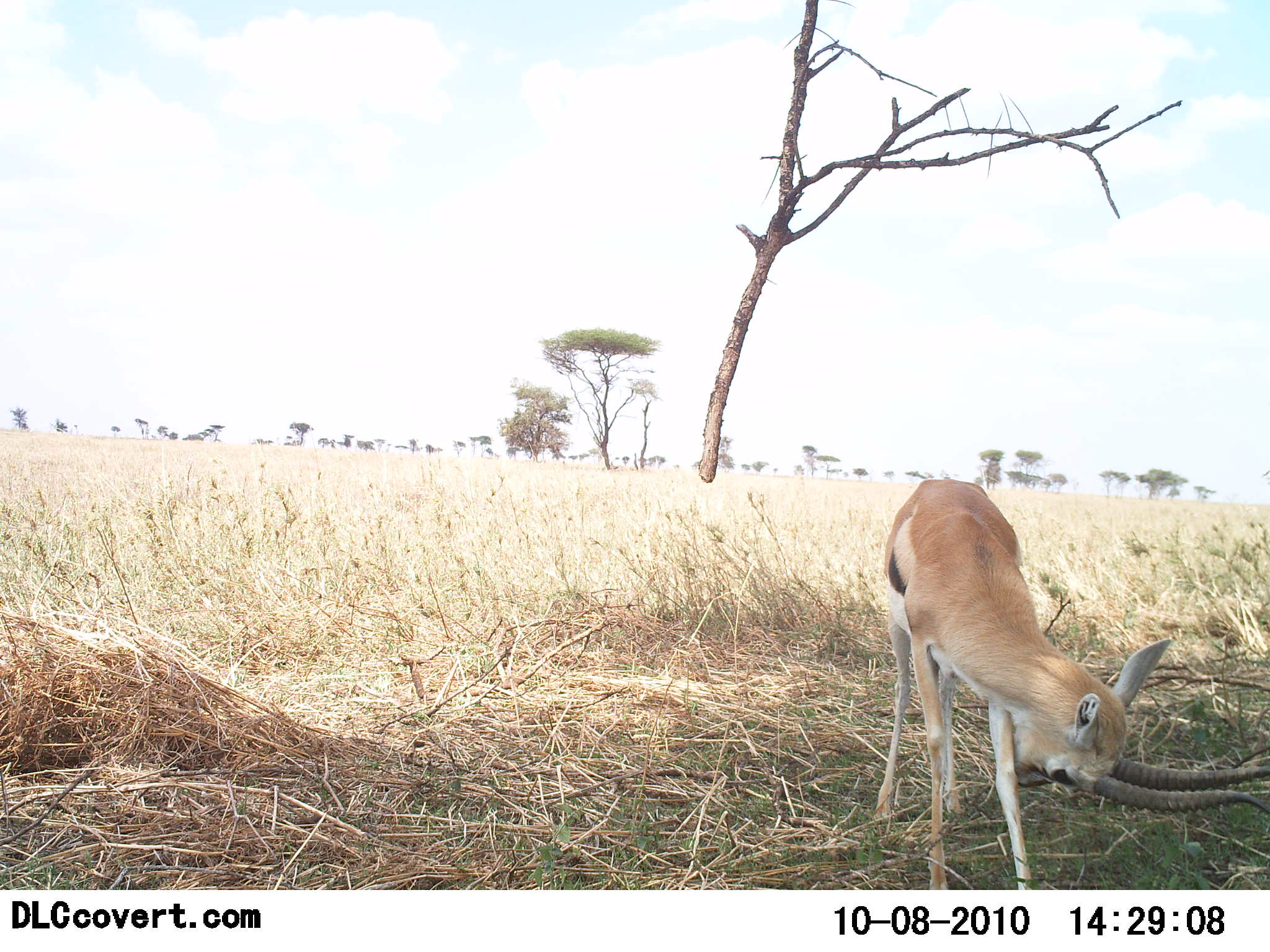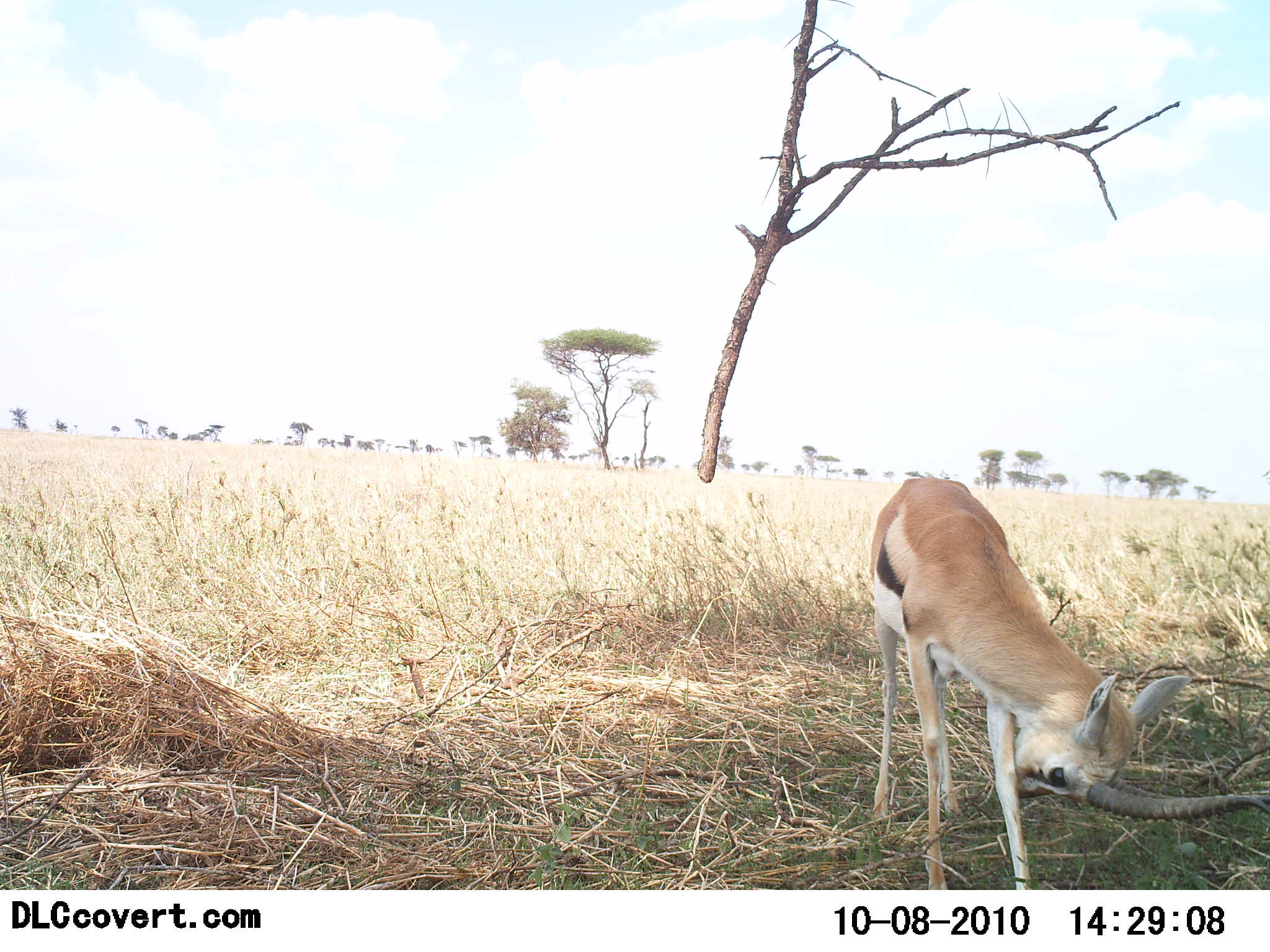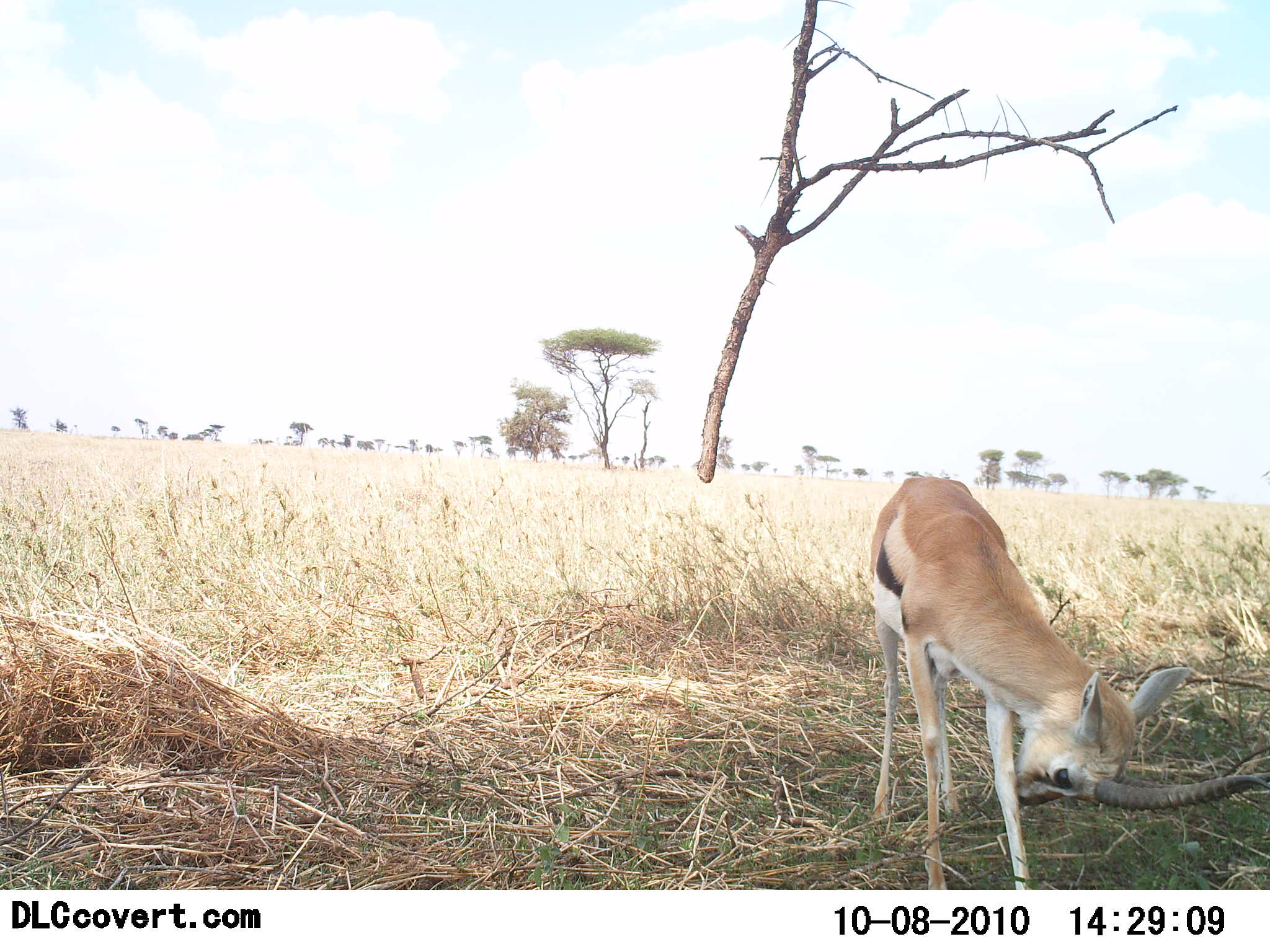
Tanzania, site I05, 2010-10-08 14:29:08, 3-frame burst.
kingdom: Animalia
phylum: Chordata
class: Mammalia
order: Artiodactyla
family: Bovidae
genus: Eudorcas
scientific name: Eudorcas thomsonii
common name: thomson's gazelle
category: gazellethomsons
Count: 1.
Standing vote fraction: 87%.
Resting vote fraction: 13%.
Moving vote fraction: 7%.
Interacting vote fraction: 7%.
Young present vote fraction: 0%.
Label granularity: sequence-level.